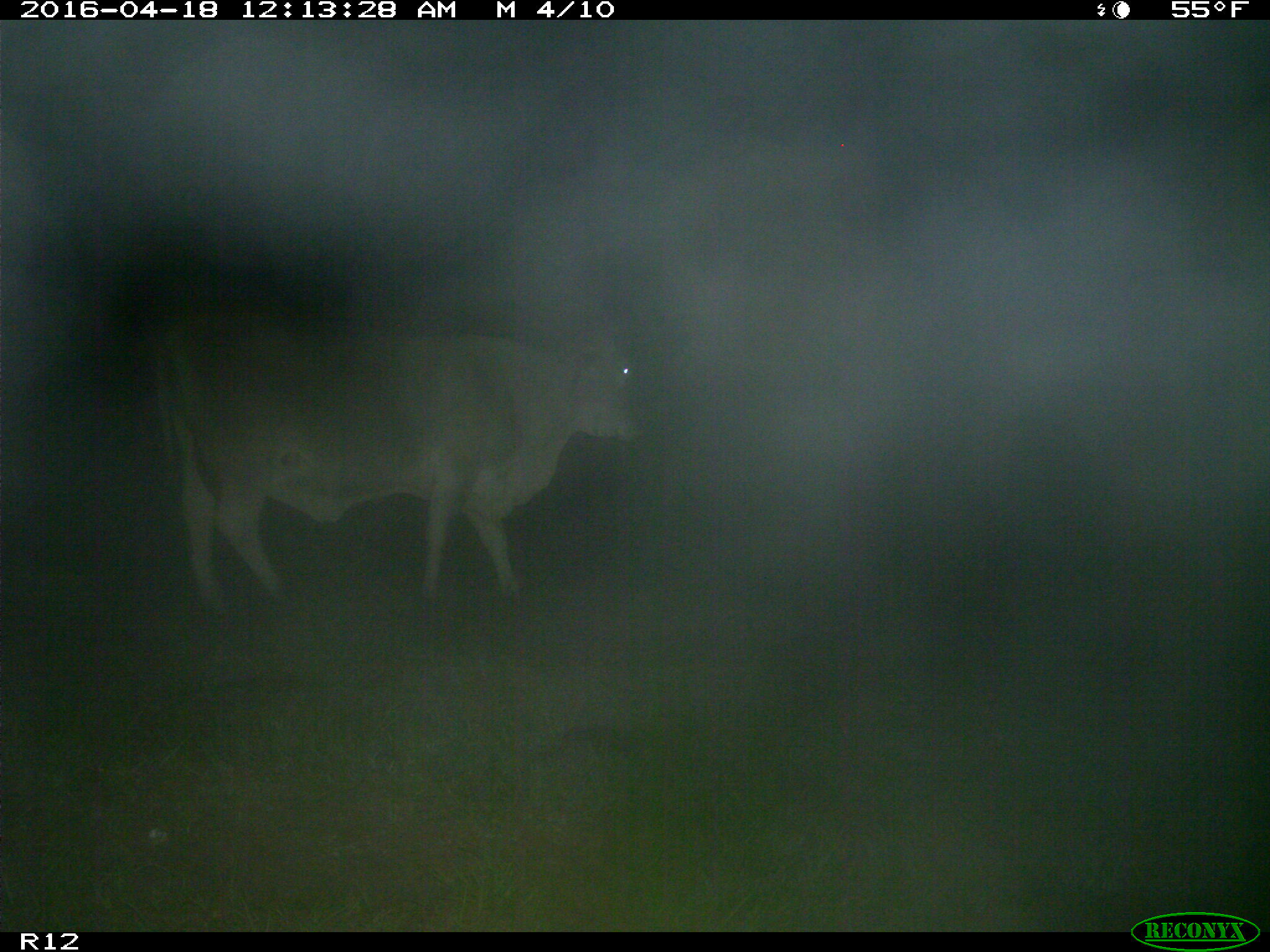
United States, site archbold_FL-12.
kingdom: Animalia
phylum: Chordata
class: Mammalia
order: Artiodactyla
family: Bovidae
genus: Bos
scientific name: Bos taurus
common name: domestic cow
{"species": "Bos taurus (domestic cow)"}